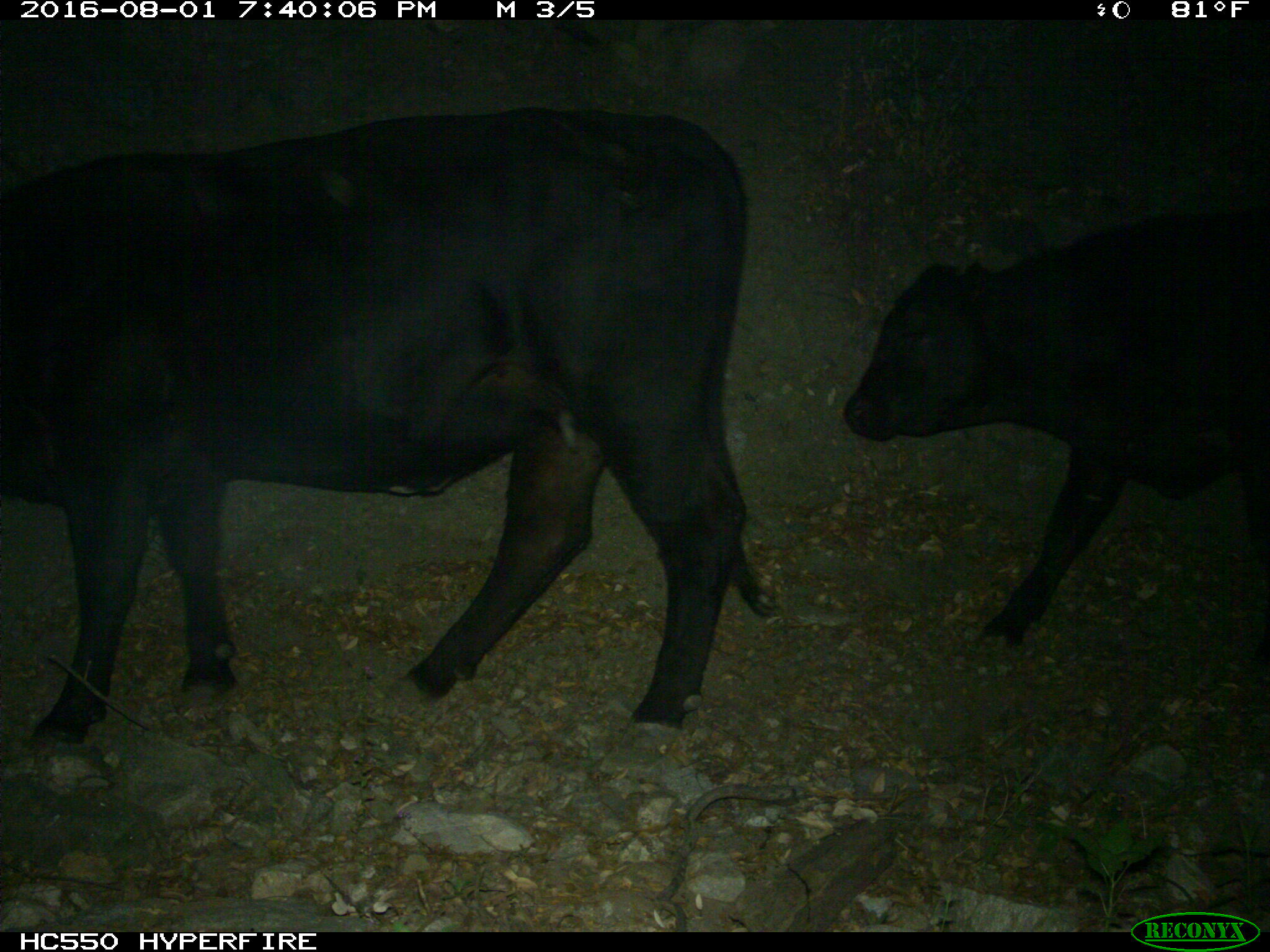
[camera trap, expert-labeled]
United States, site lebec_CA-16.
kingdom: Animalia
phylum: Chordata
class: Mammalia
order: Artiodactyla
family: Bovidae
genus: Bos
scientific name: Bos taurus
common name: domestic cow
Bos taurus (domestic cow).